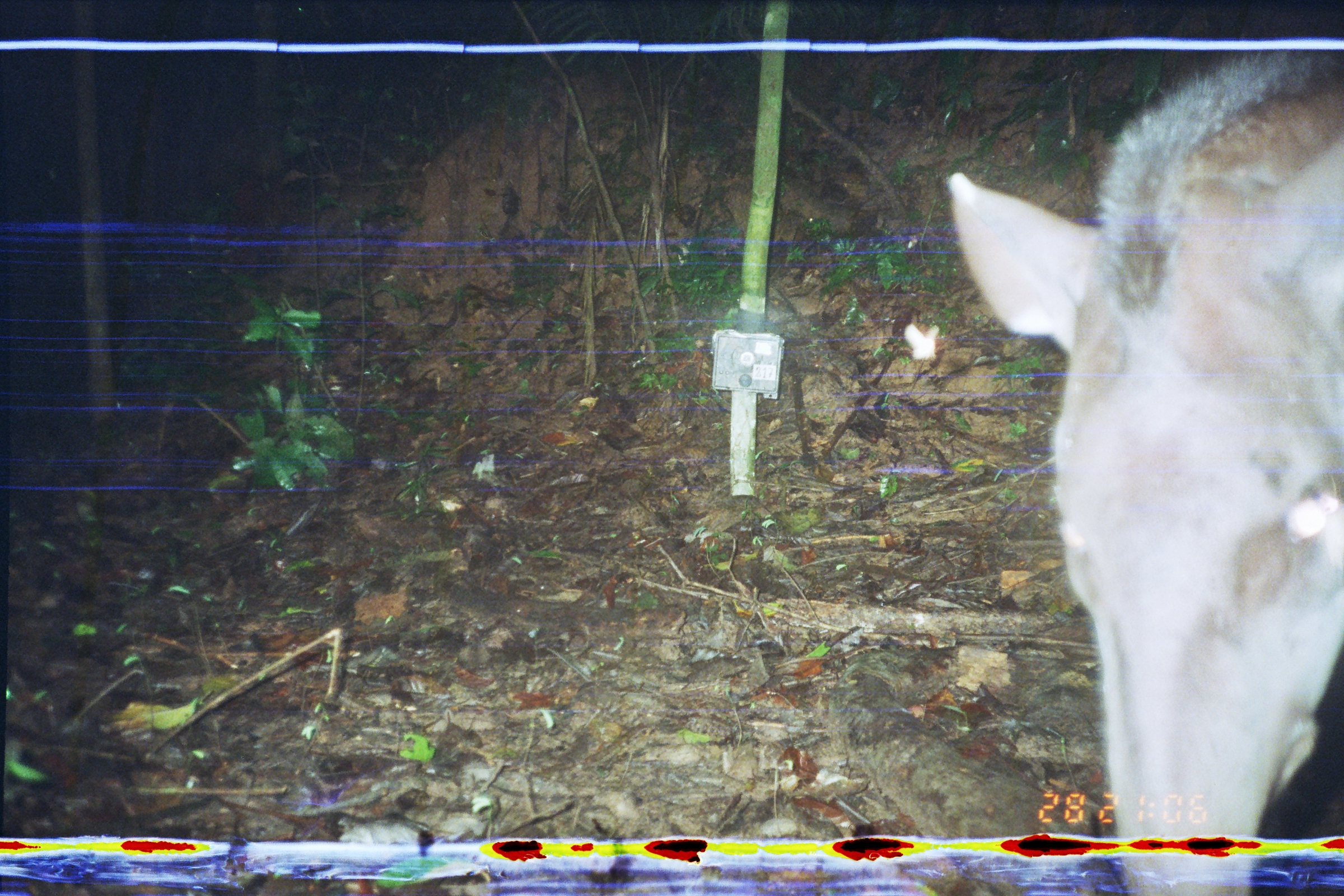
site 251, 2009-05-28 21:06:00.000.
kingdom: Animalia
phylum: Chordata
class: Mammalia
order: Perissodactyla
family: Tapiridae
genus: Tapirus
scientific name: Tapirus terrestris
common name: south american tapir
Tapirus terrestris (south american tapir).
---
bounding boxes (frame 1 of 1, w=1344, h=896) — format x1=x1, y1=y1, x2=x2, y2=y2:
tapirus terrestris: x1=945, y1=50, x2=1343, y2=896